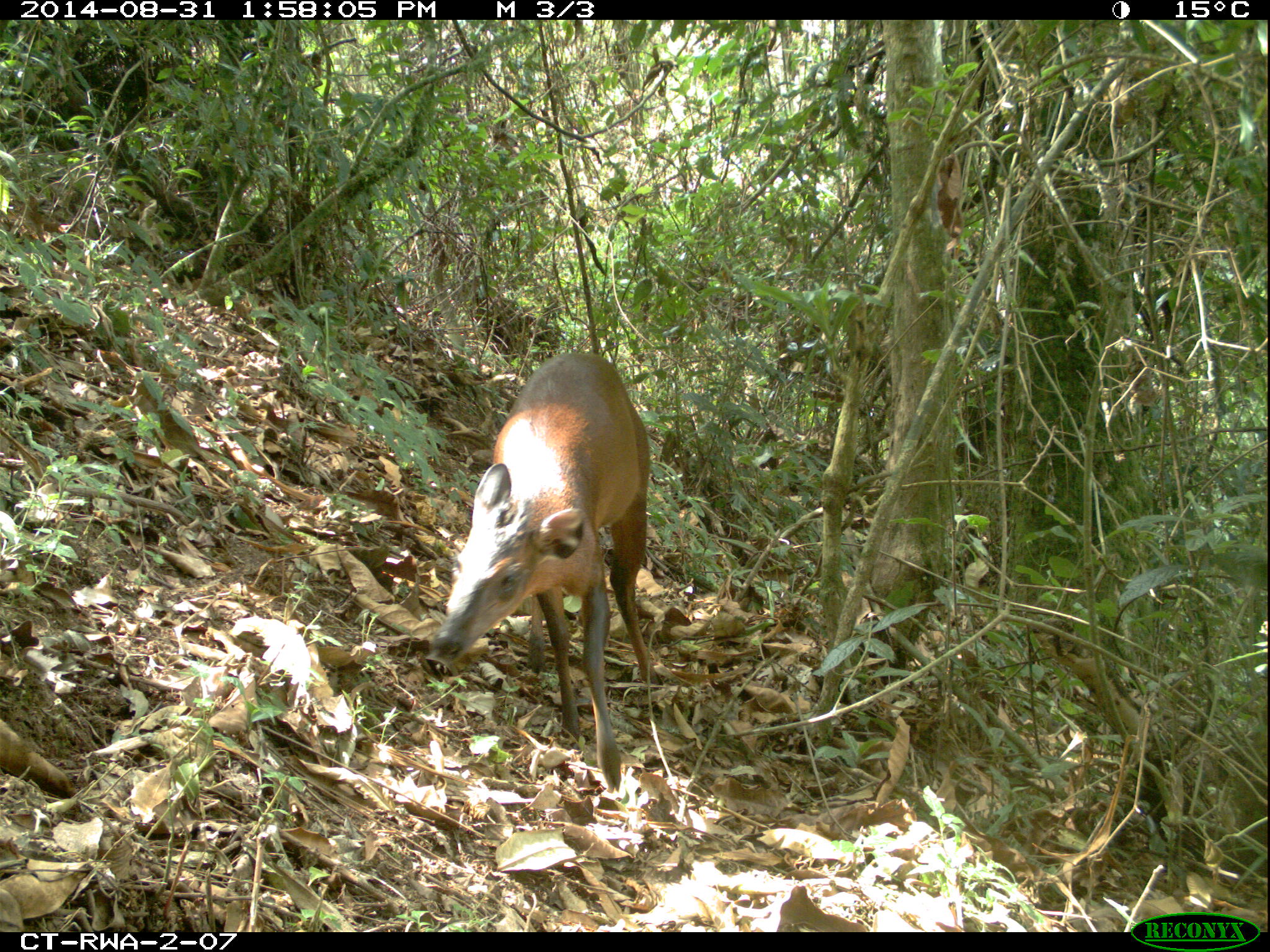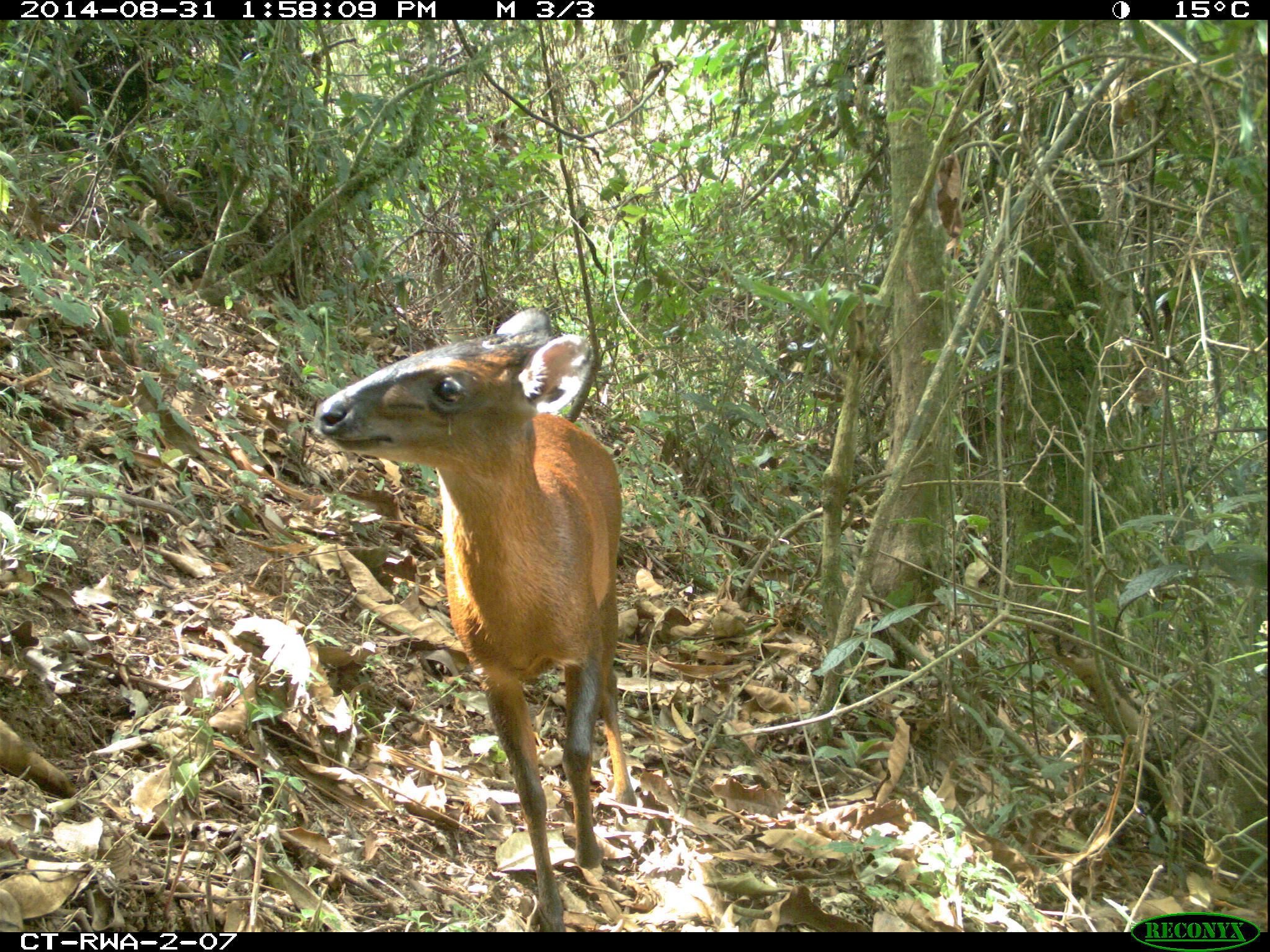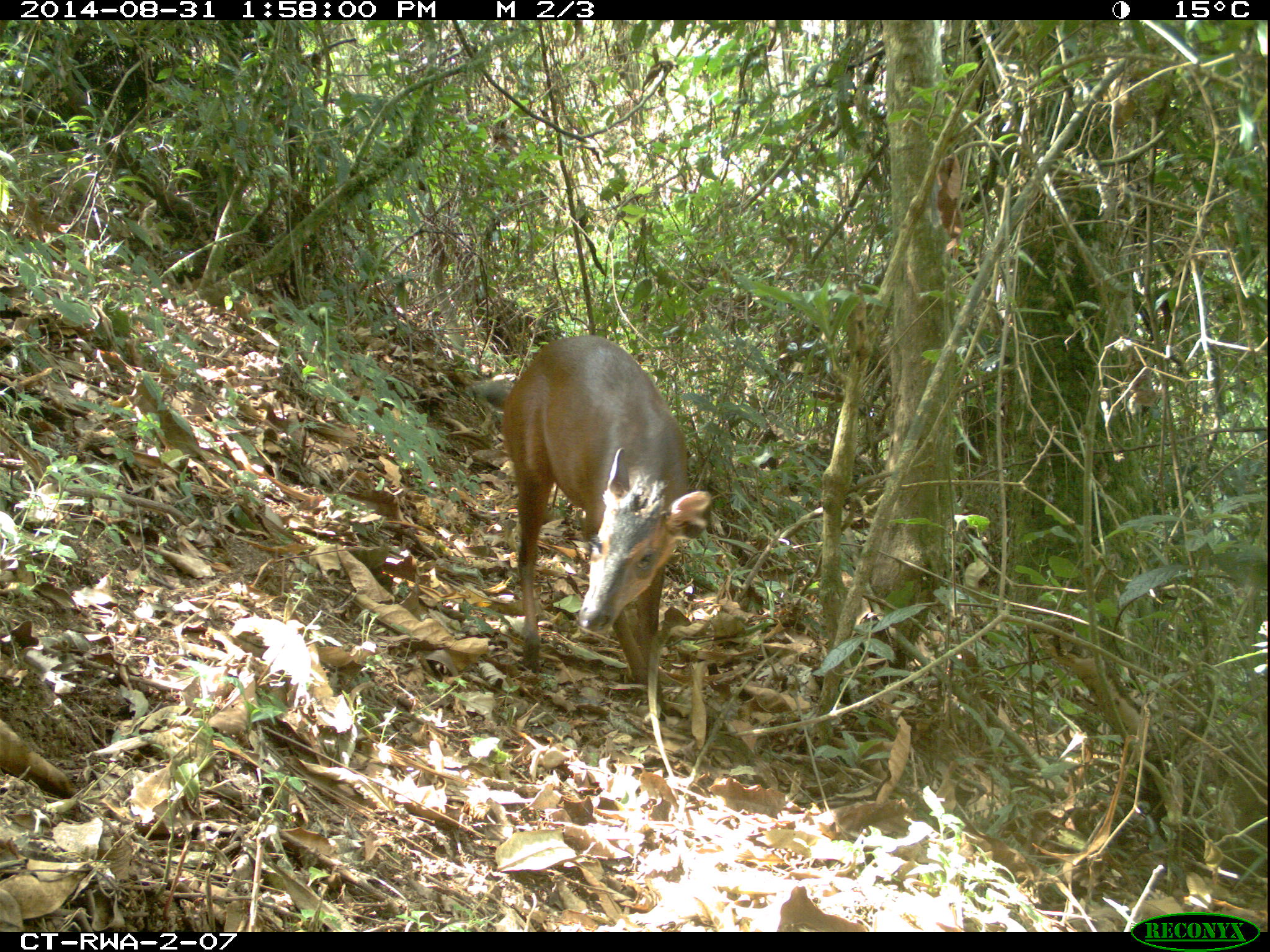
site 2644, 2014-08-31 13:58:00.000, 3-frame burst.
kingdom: Animalia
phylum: Chordata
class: Mammalia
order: Artiodactyla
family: Bovidae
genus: Cephalophus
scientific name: Cephalophus nigrifrons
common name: black-fronted duiker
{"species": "Cephalophus nigrifrons (black-fronted duiker)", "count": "1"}